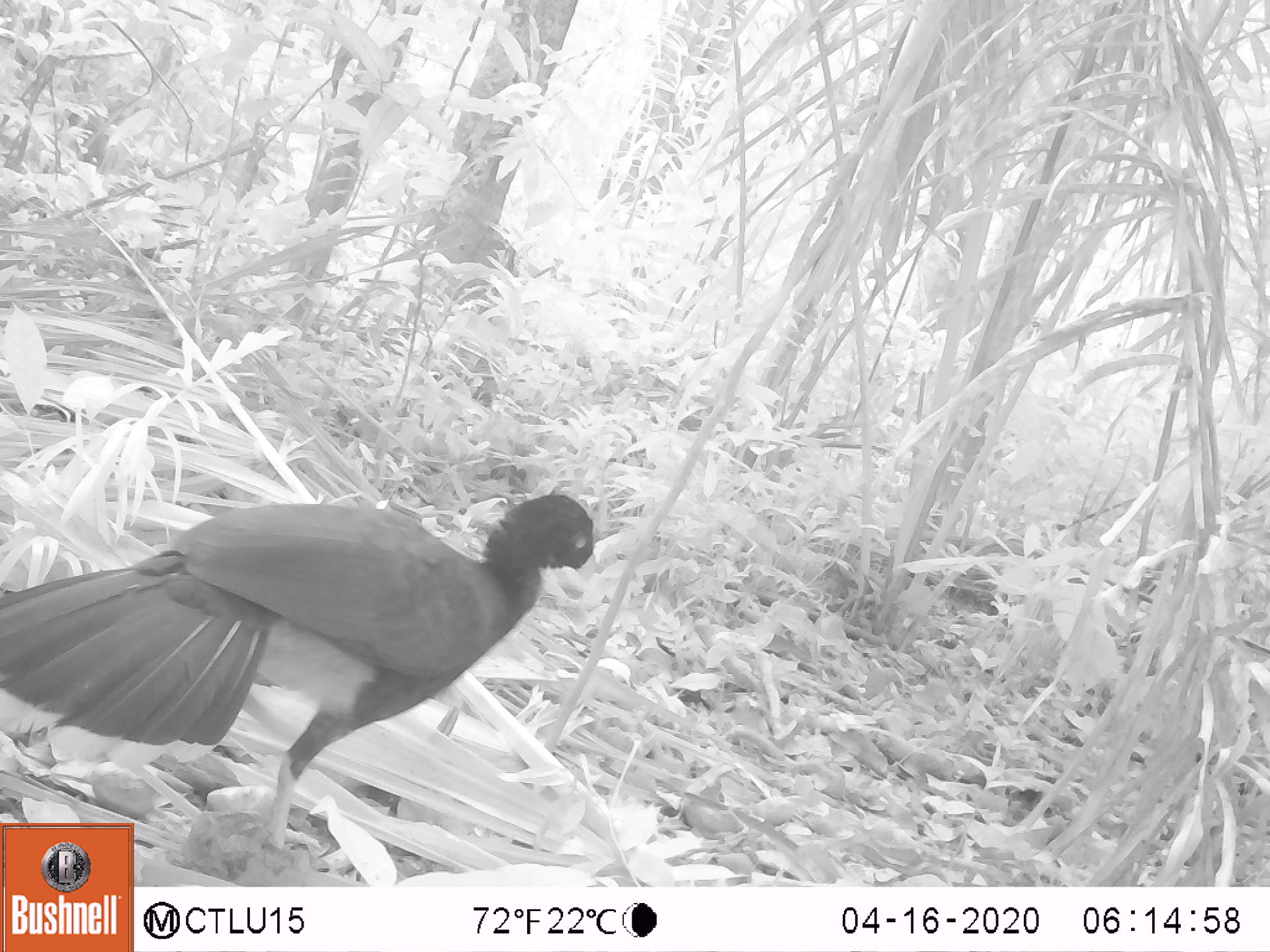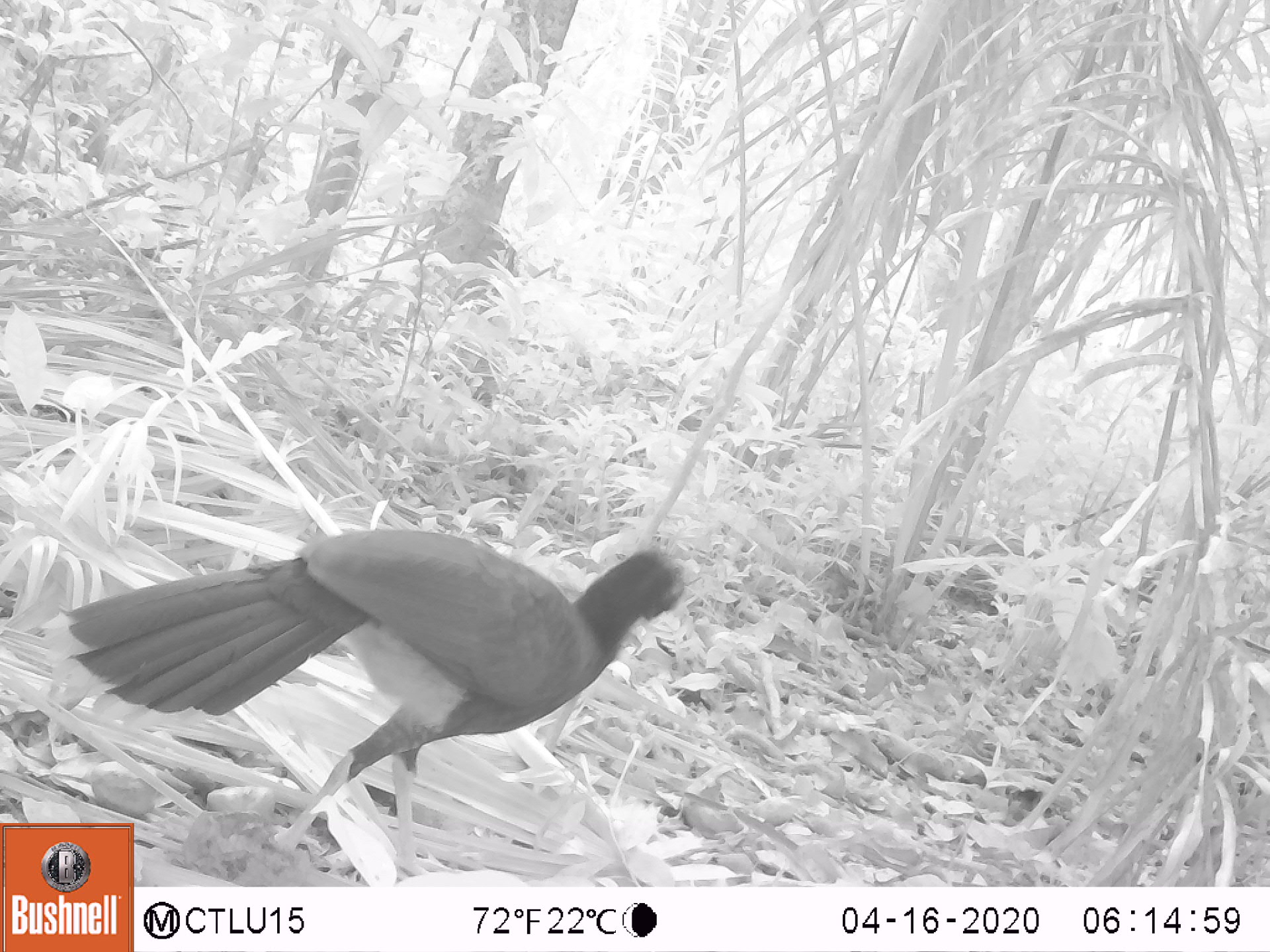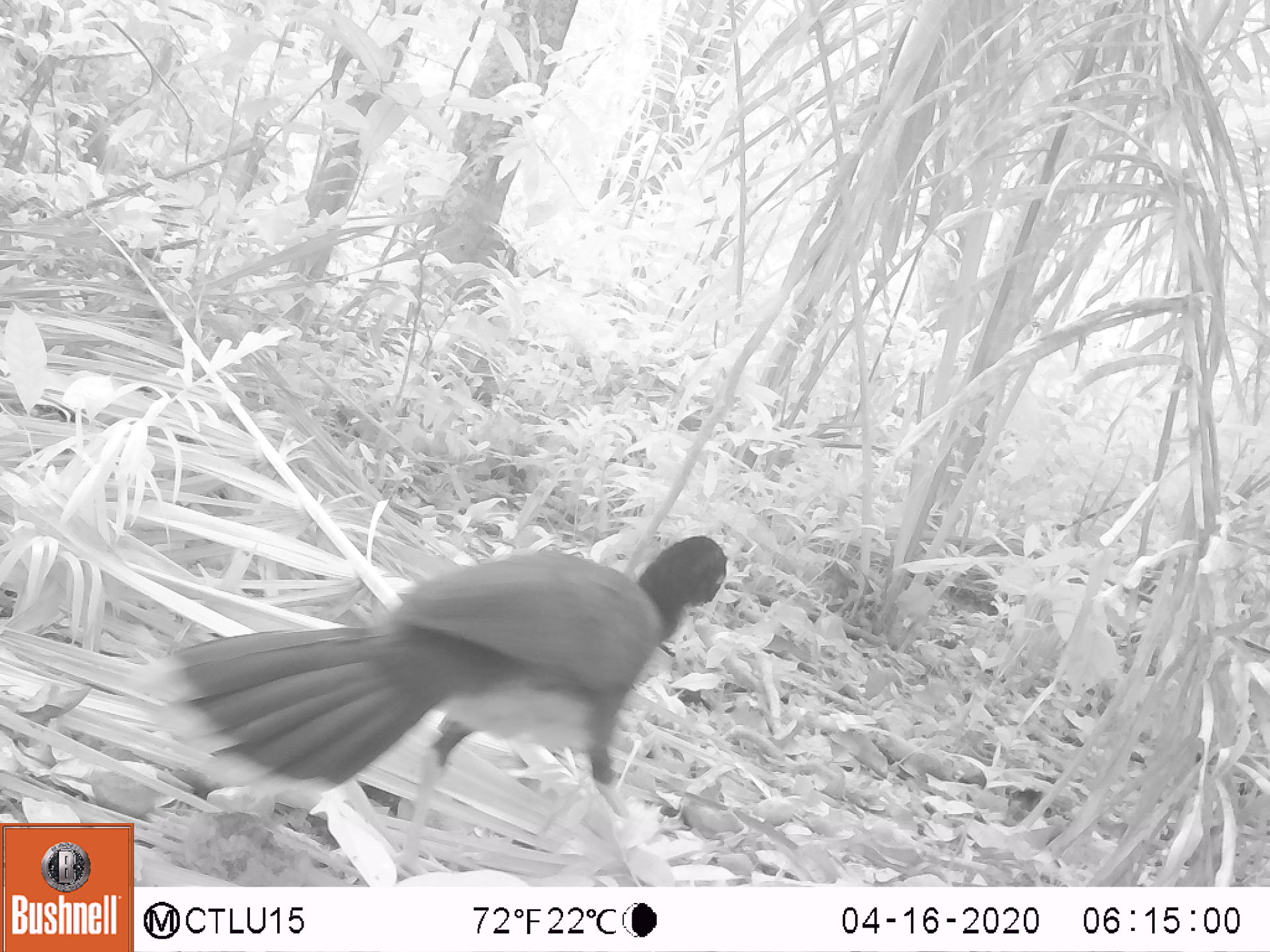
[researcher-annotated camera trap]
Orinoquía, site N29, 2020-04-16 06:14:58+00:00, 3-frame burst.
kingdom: Animalia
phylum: Chordata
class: Aves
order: Galliformes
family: Cracidae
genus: Mitu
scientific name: Mitu salvini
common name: salvin's currasow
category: salvins curassow